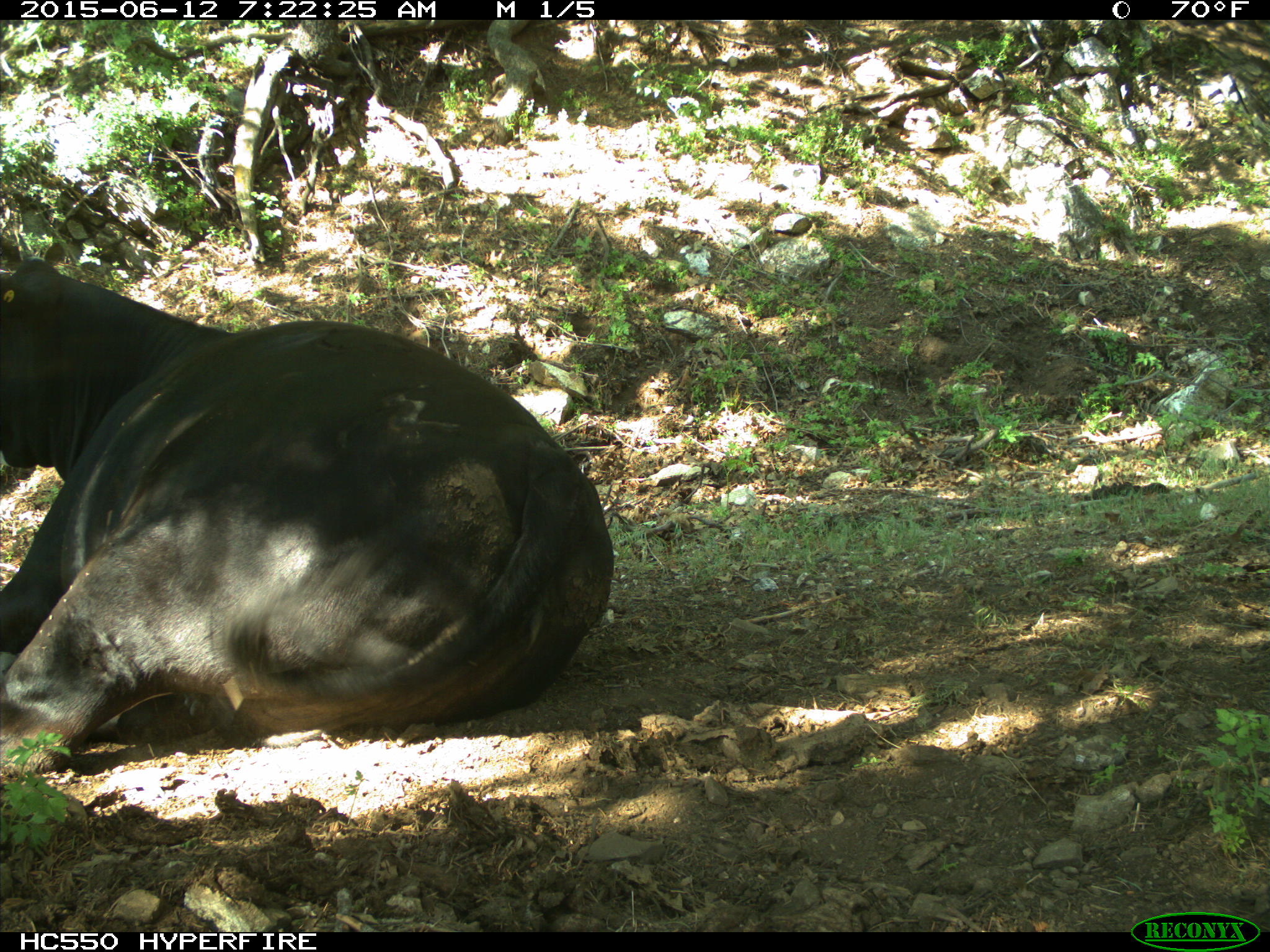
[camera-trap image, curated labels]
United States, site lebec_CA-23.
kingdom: Animalia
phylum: Chordata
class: Mammalia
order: Artiodactyla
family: Bovidae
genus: Bos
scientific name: Bos taurus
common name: domestic cow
Bos taurus (domestic cow).